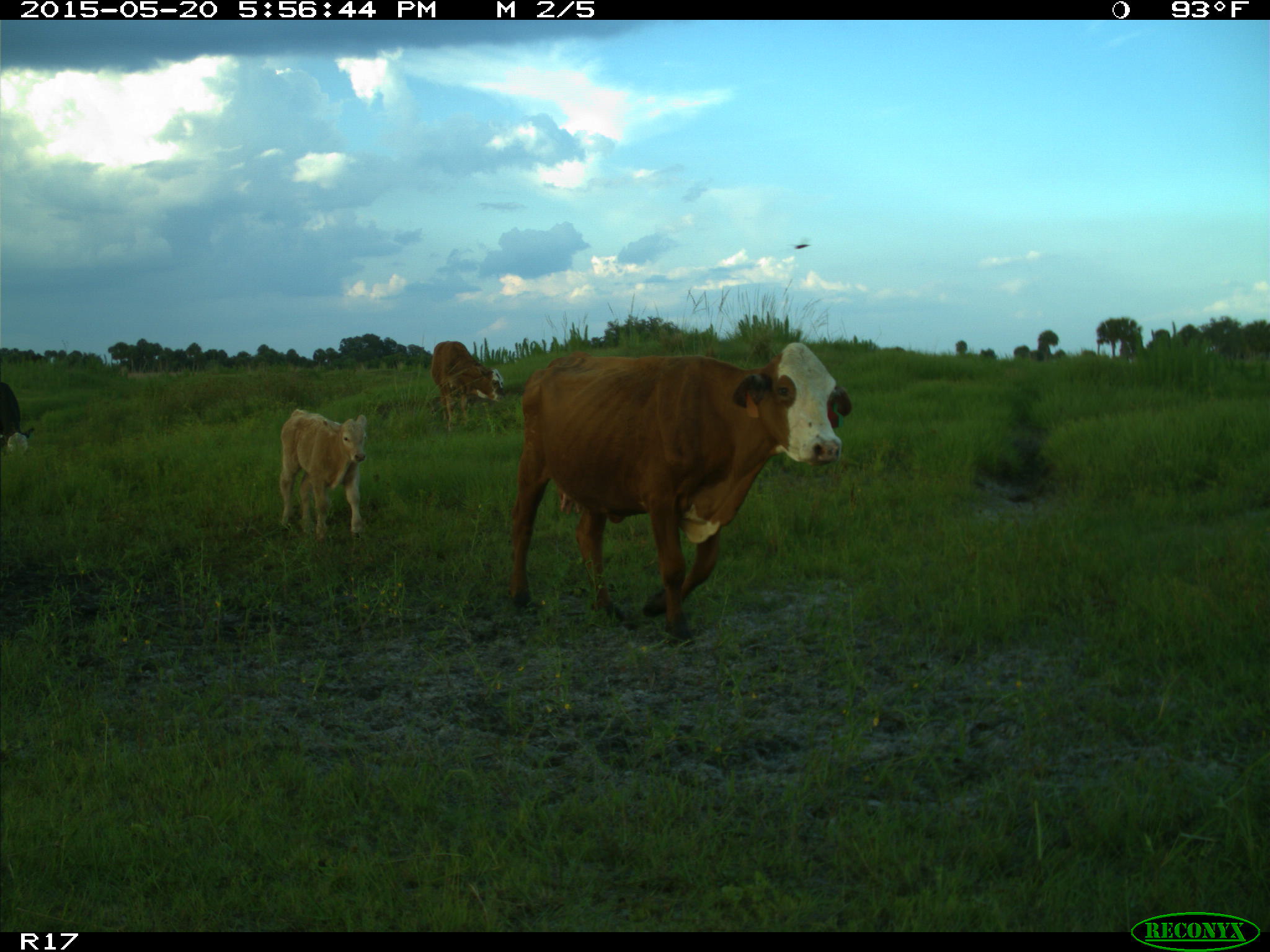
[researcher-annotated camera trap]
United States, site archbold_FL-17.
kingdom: Animalia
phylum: Chordata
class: Mammalia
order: Artiodactyla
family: Bovidae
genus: Bos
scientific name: Bos taurus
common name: domestic cow